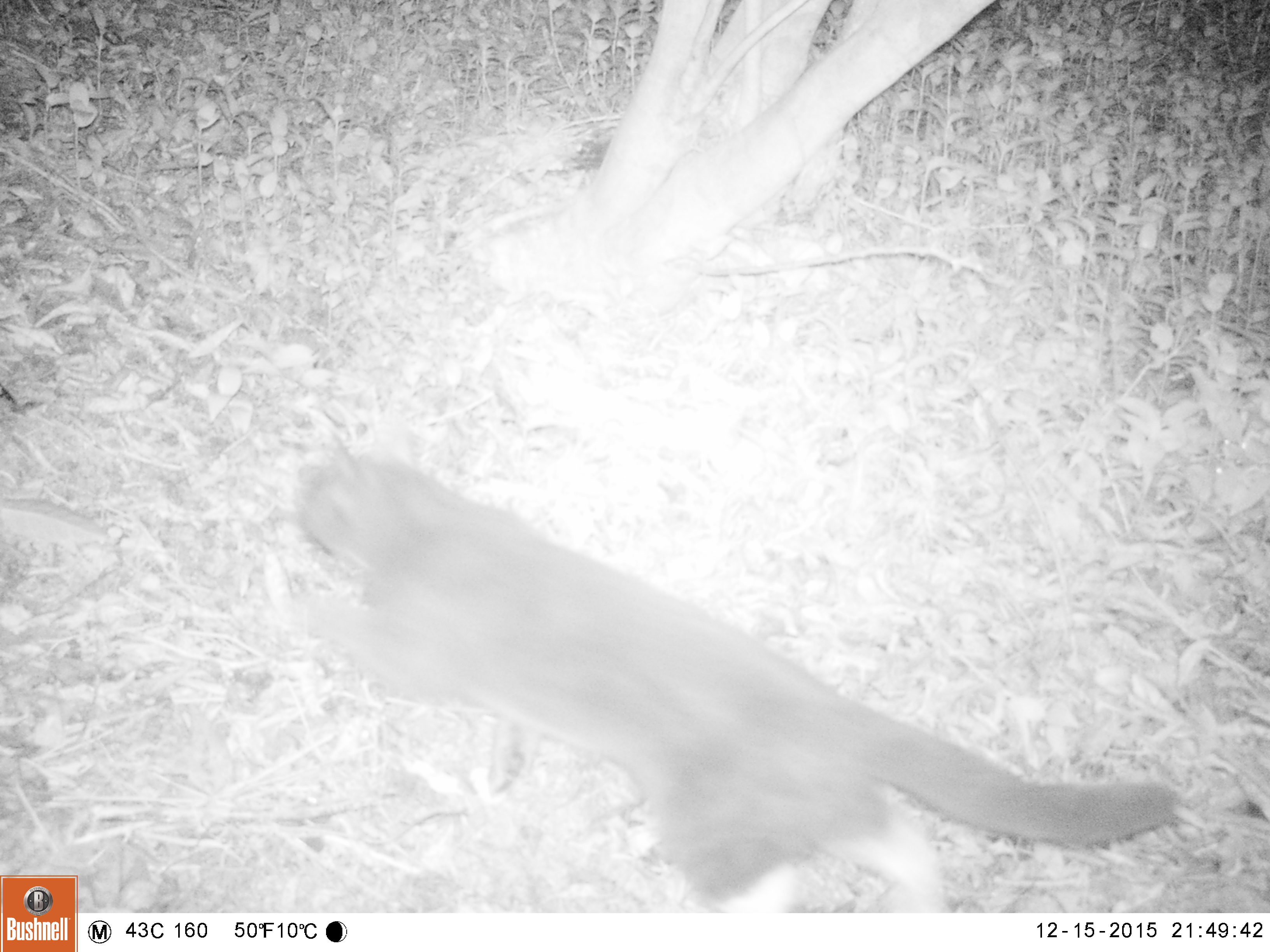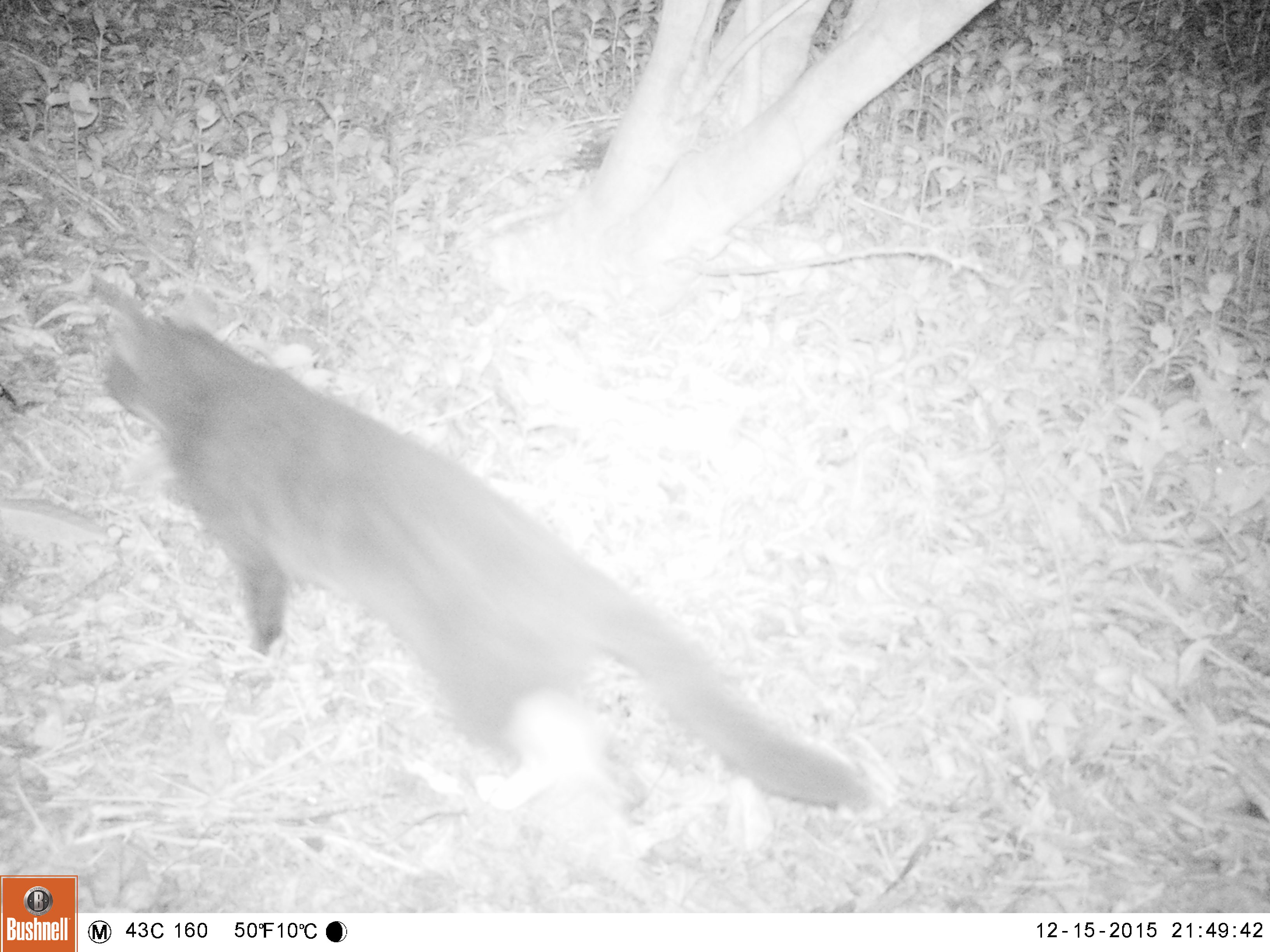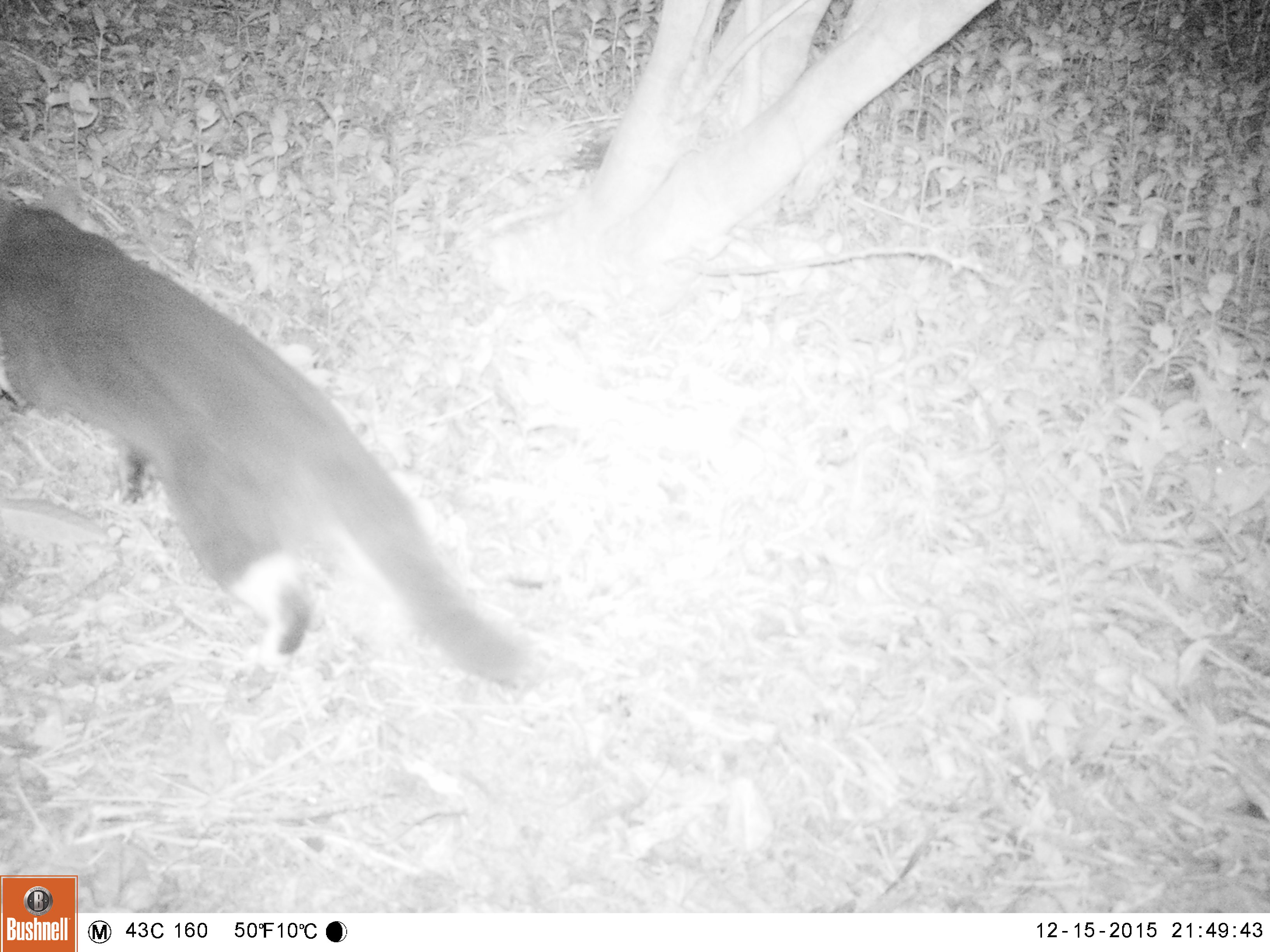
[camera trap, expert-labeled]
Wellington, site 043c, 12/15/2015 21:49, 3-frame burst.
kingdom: Animalia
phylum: Chordata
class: Mammalia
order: Carnivora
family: Felidae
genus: Felis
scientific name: Felis catus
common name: cat